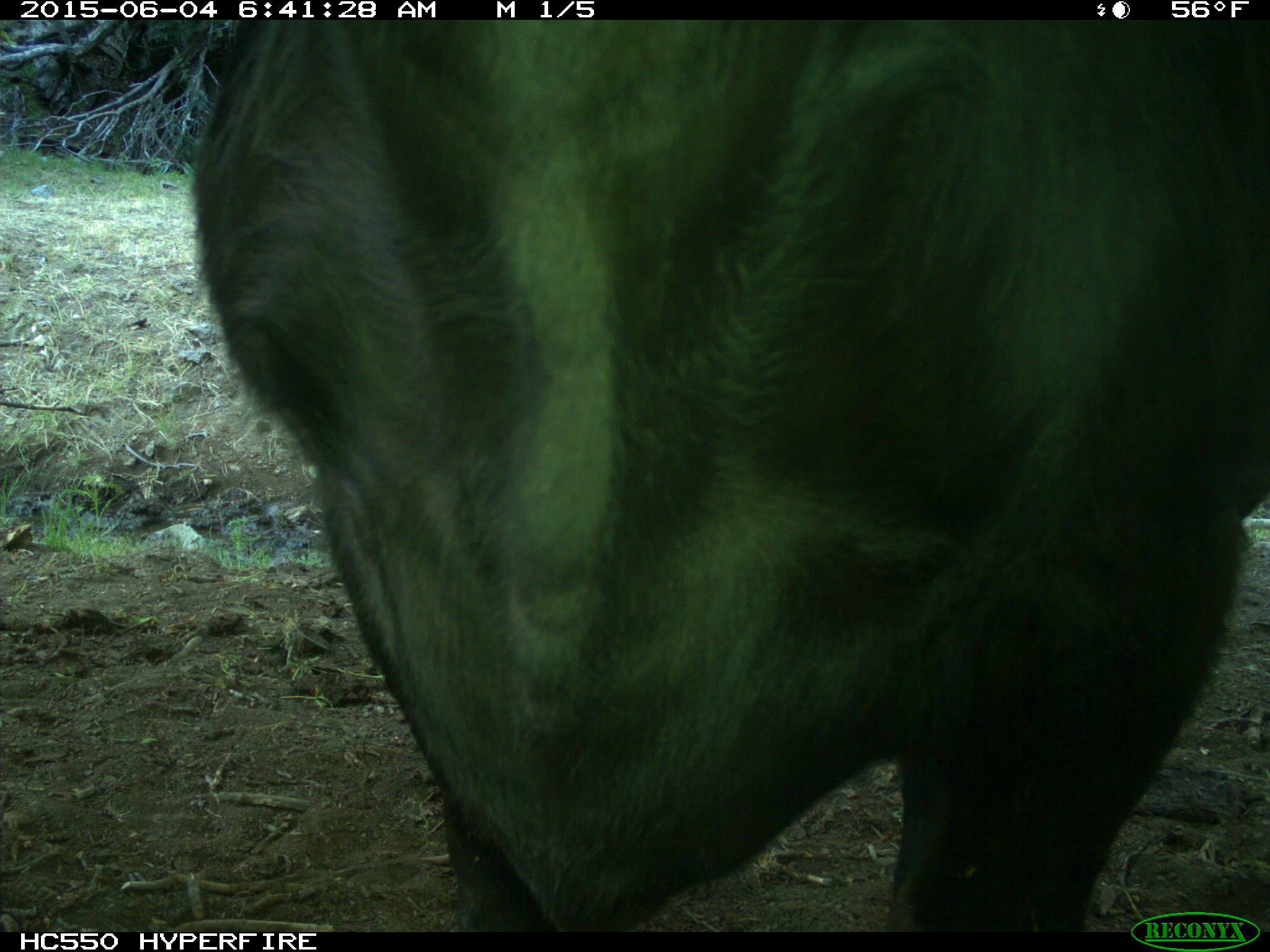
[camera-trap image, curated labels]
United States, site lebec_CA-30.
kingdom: Animalia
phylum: Chordata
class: Mammalia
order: Artiodactyla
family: Bovidae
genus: Bos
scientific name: Bos taurus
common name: domestic cow